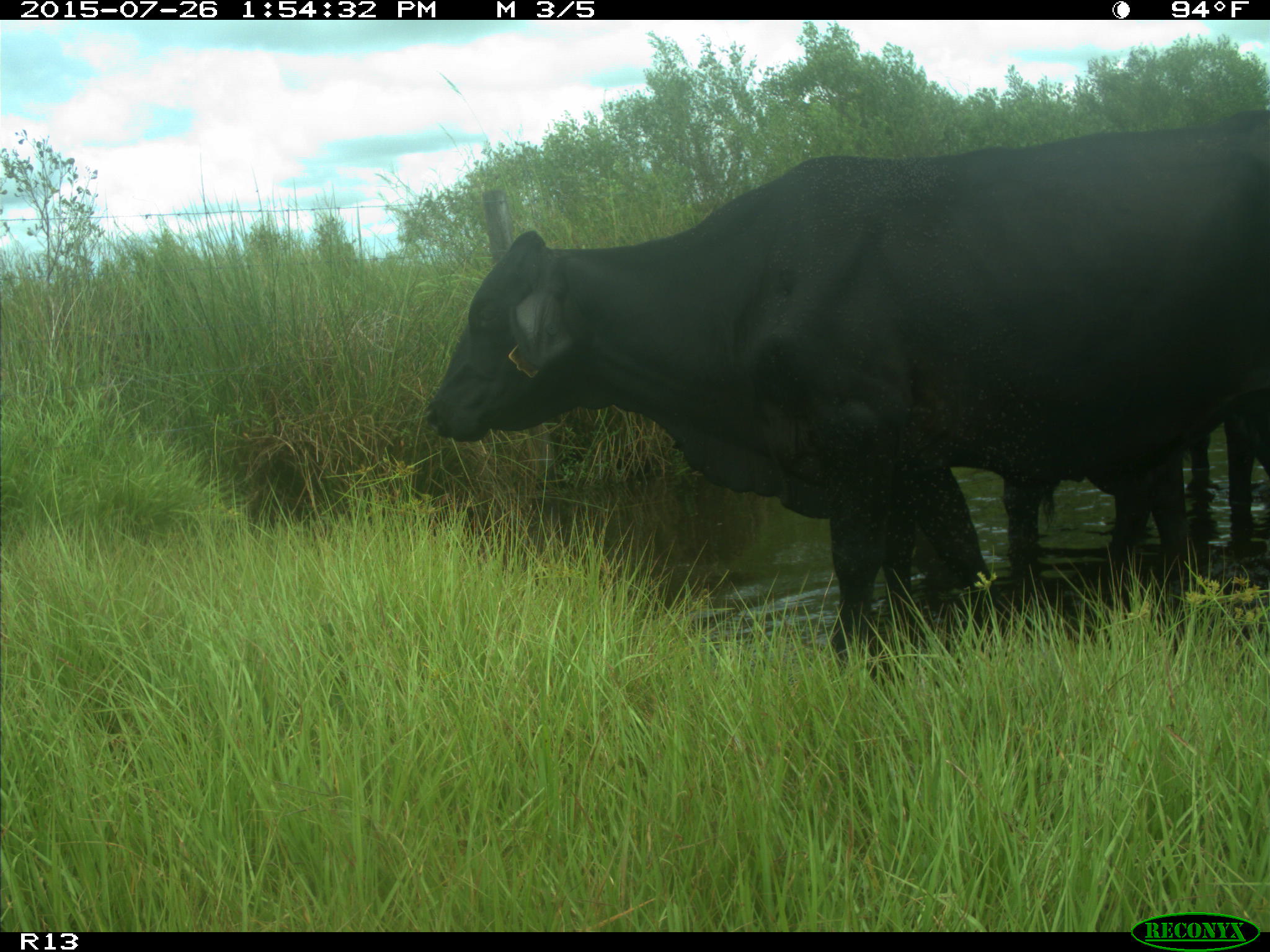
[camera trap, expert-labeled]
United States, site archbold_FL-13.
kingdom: Animalia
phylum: Chordata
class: Mammalia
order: Artiodactyla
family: Bovidae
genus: Bos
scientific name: Bos taurus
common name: domestic cow